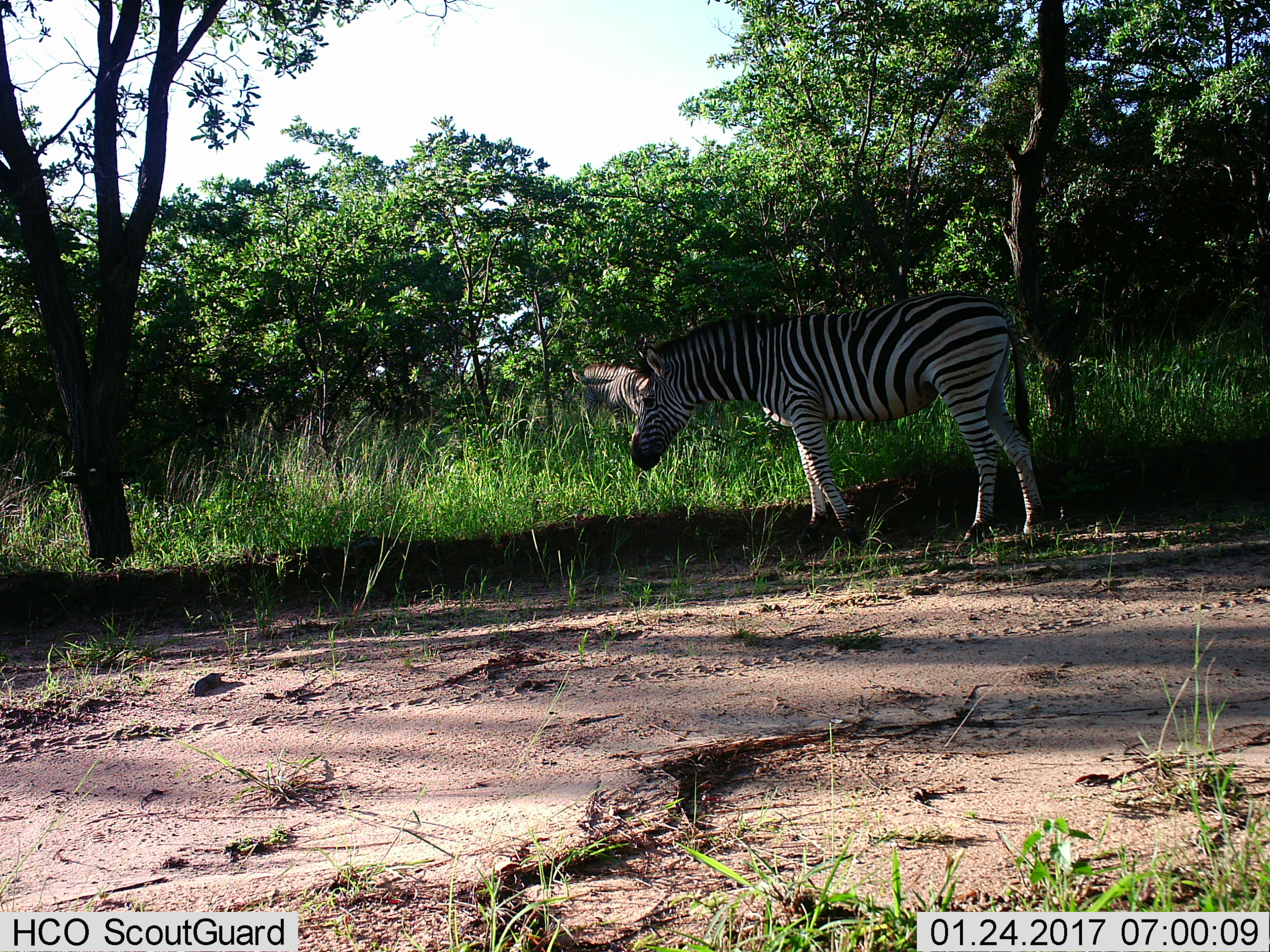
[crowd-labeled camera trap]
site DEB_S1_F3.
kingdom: Animalia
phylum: Chordata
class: Mammalia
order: Perissodactyla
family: Equidae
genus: Equus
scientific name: Equus quagga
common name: plains zebra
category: zebraplains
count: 2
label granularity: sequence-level